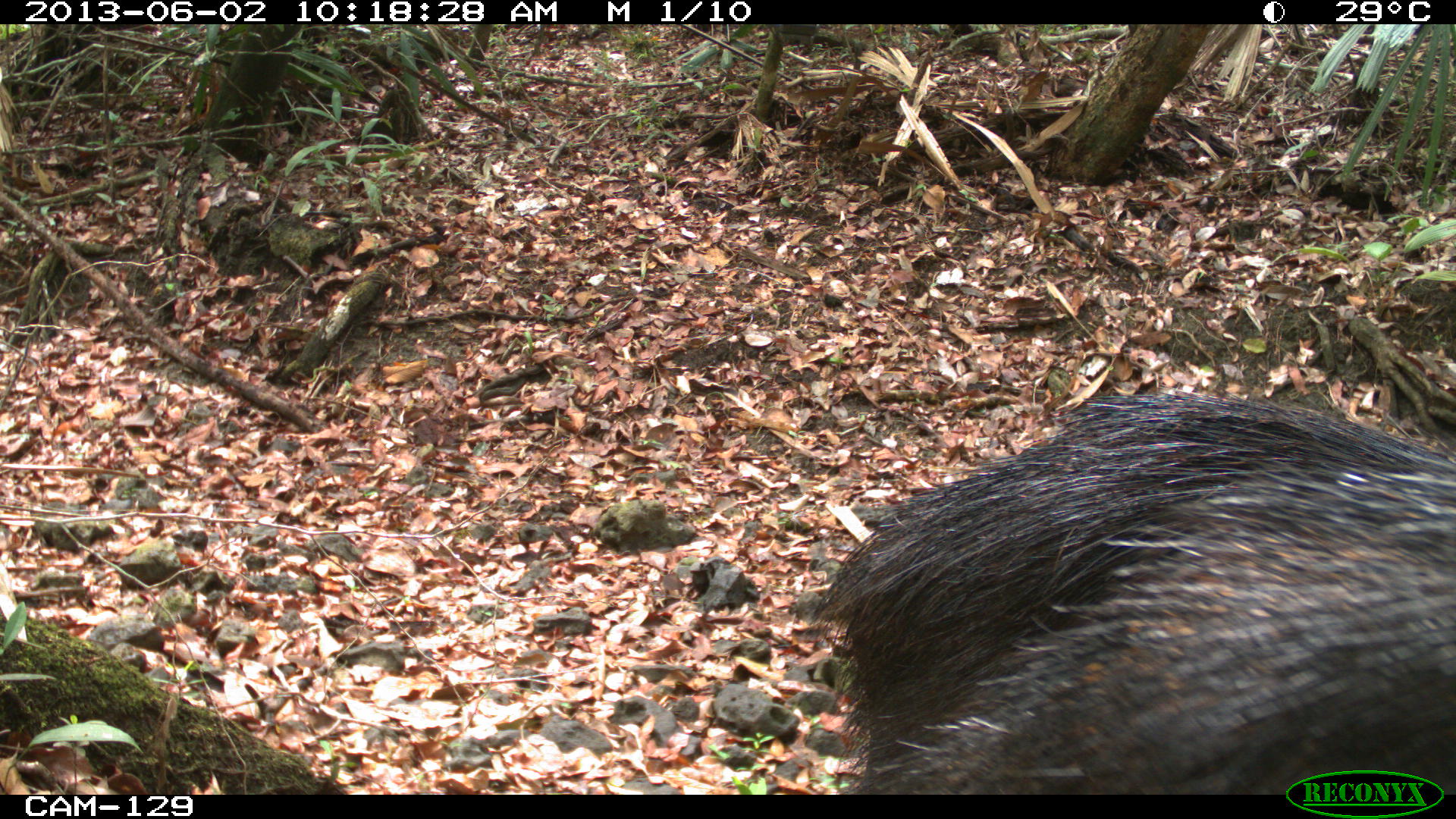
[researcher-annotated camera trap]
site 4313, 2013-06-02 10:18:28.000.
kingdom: Animalia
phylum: Chordata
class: Mammalia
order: Artiodactyla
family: Tayassuidae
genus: Tayassu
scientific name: Tayassu pecari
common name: white-lipped peccary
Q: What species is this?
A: Tayassu pecari (white-lipped peccary).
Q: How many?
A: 4.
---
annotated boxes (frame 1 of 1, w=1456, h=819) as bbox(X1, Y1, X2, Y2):
tayassu pecari: bbox(804, 390, 1456, 791)